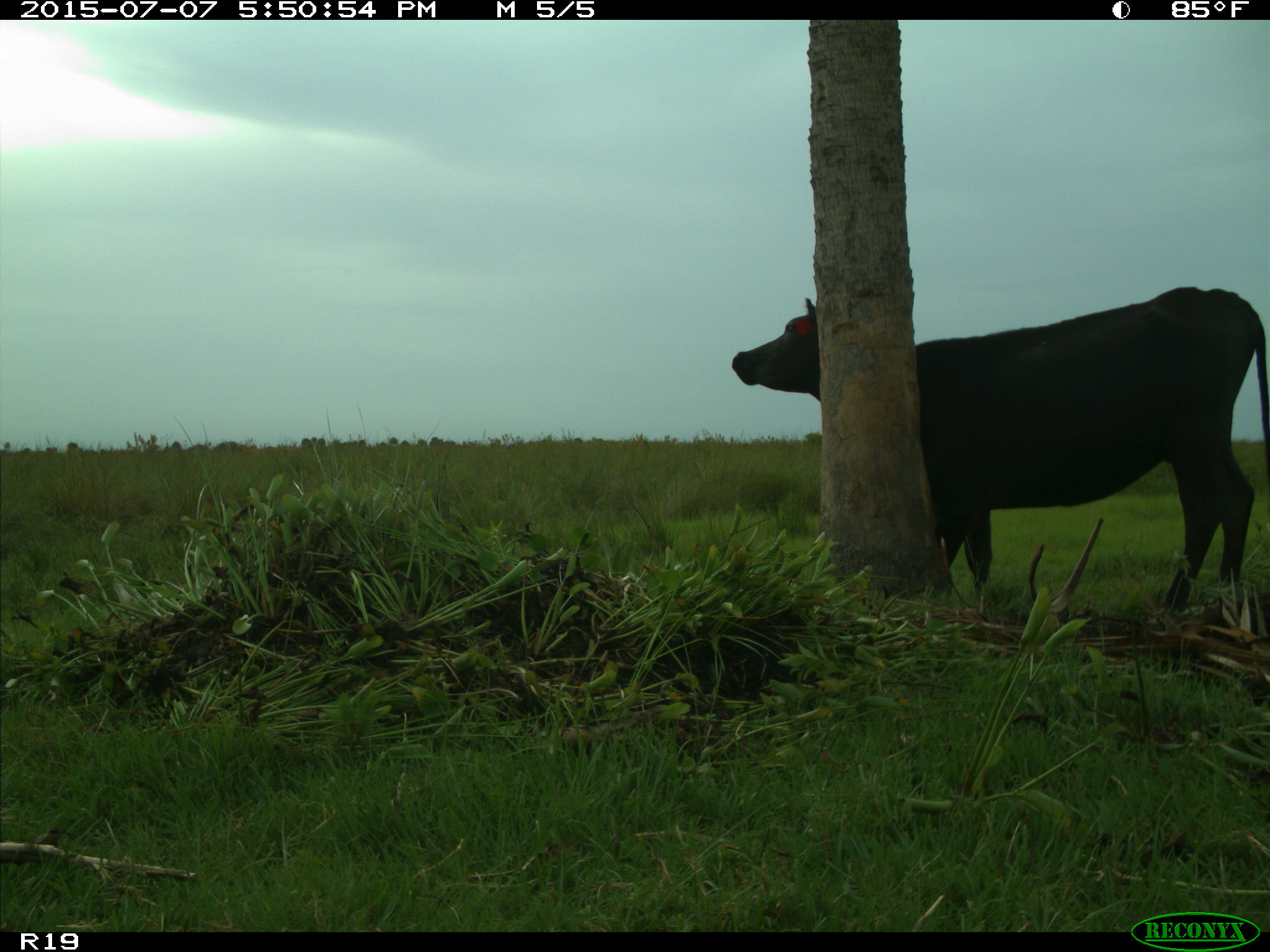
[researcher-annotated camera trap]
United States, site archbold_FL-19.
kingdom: Animalia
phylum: Chordata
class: Mammalia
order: Artiodactyla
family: Bovidae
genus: Bos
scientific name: Bos taurus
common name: domestic cow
Bos taurus (domestic cow).